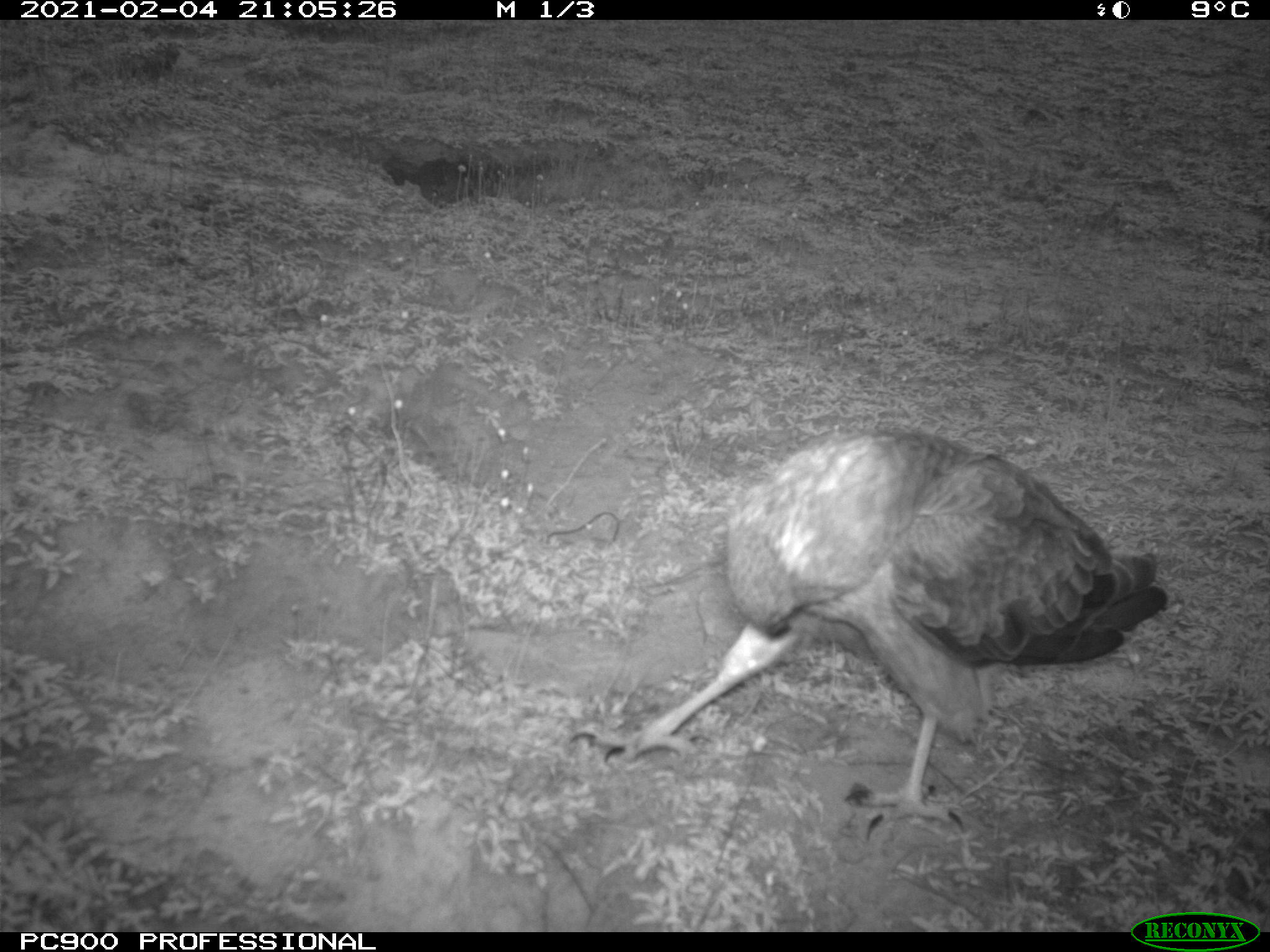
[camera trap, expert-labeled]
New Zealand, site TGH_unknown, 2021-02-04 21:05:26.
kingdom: Animalia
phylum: Chordata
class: Aves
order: Accipitriformes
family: Accipitridae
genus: Circus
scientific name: Circus approximans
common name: swamp harrier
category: harrier